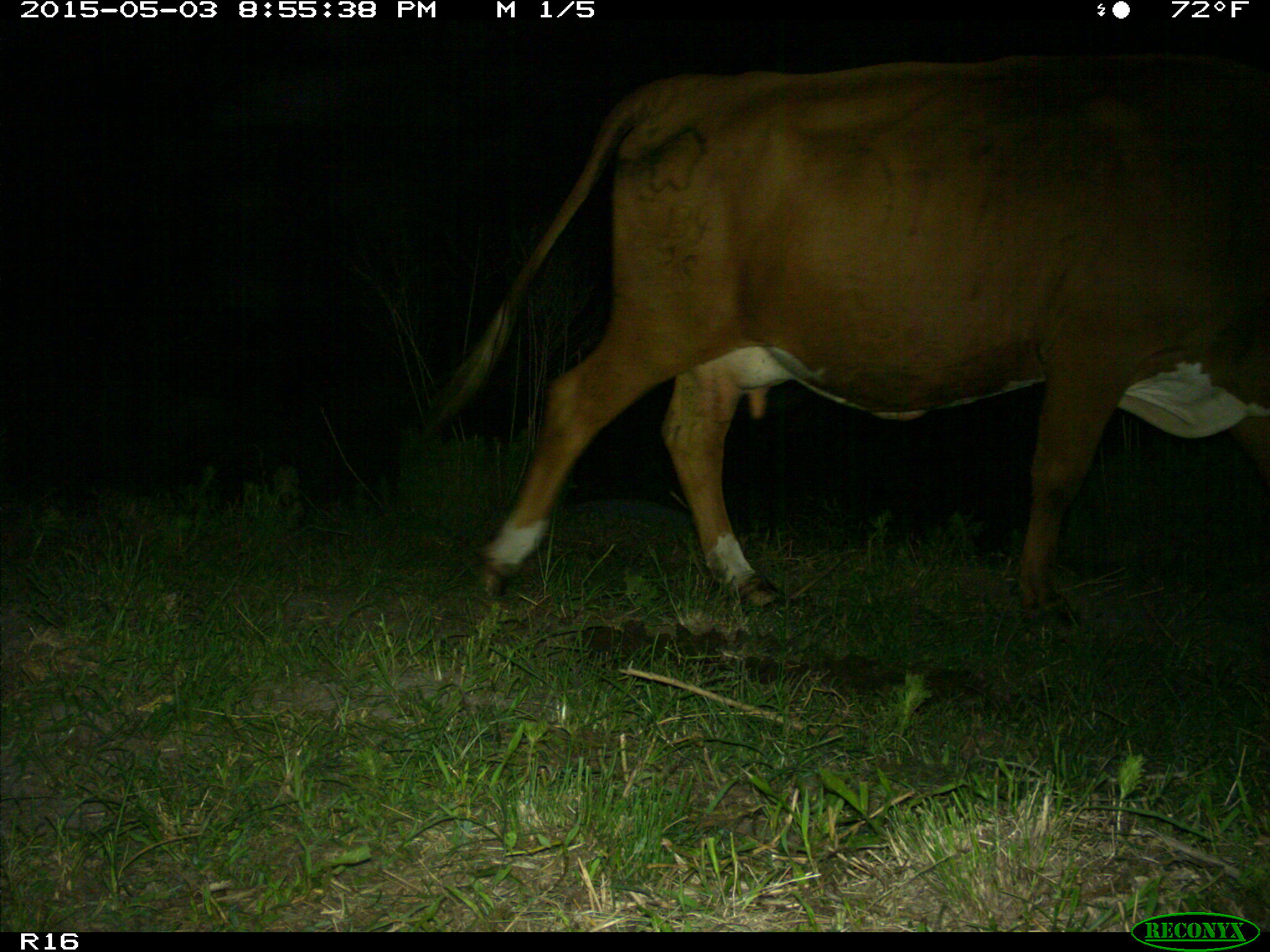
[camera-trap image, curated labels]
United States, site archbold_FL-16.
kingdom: Animalia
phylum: Chordata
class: Mammalia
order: Artiodactyla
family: Bovidae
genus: Bos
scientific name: Bos taurus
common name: domestic cow